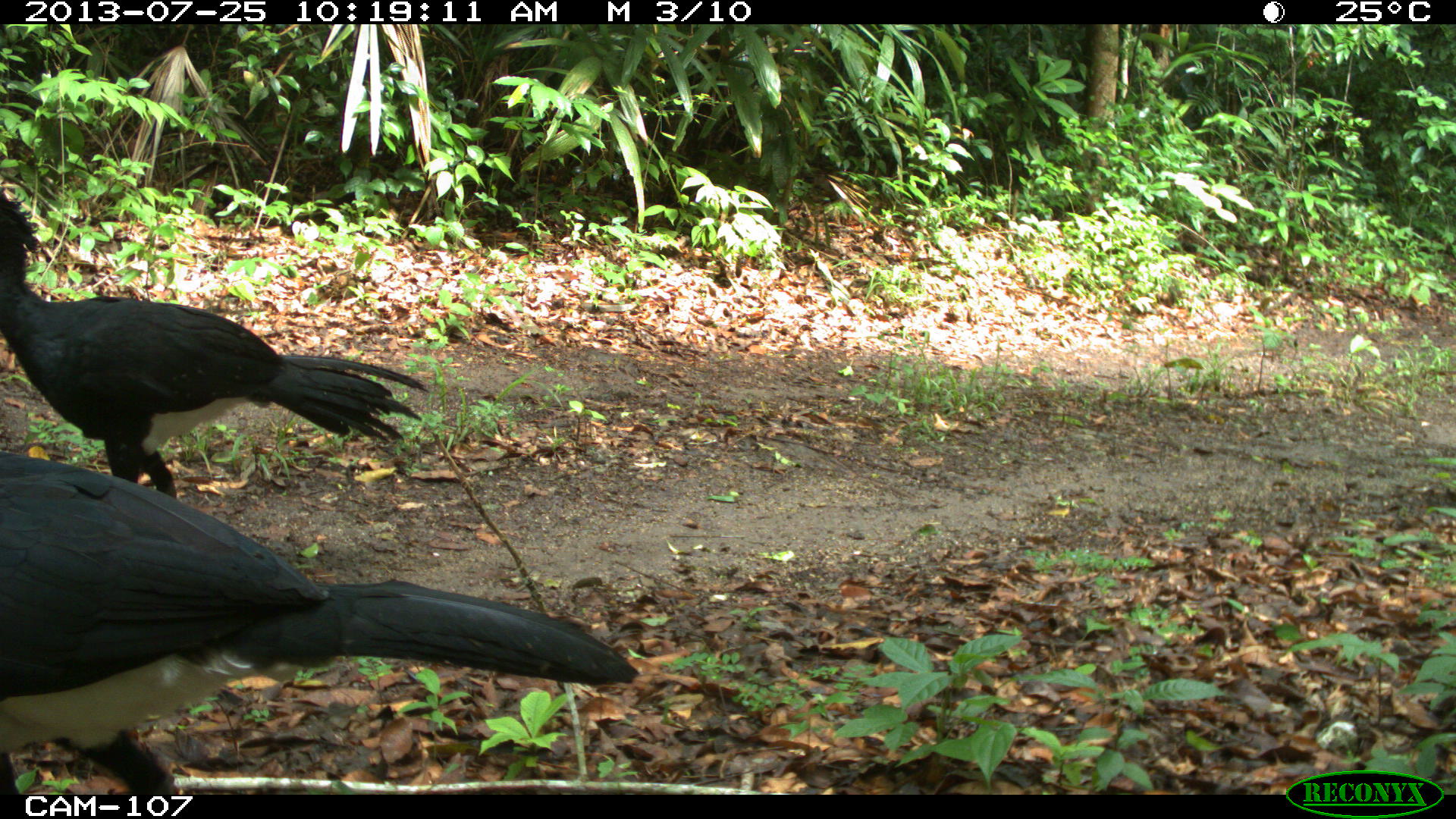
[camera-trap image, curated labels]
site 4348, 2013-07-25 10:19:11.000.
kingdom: Animalia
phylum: Chordata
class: Aves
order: Galliformes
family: Cracidae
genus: Crax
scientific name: Crax rubra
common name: great curassow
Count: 2.